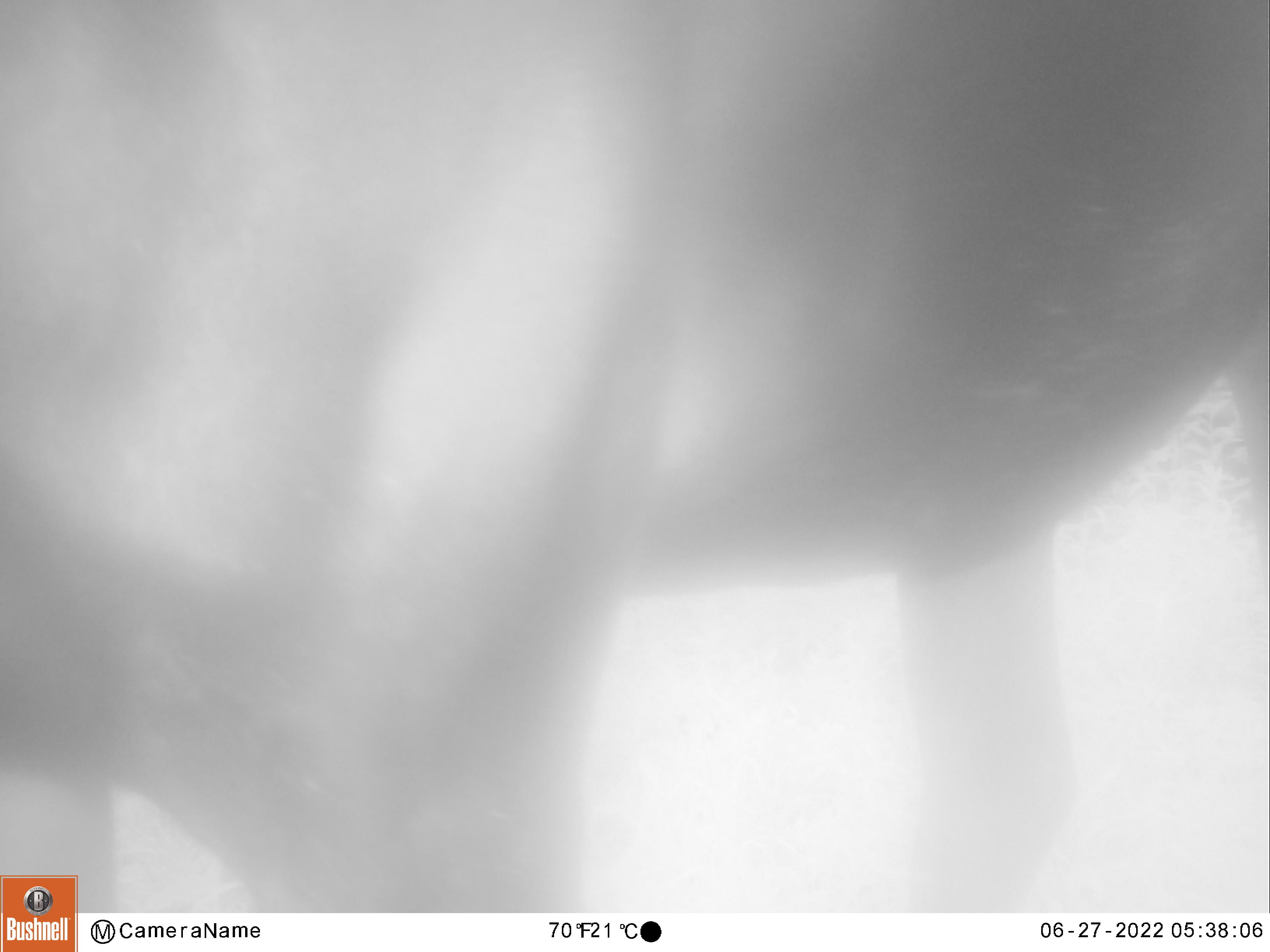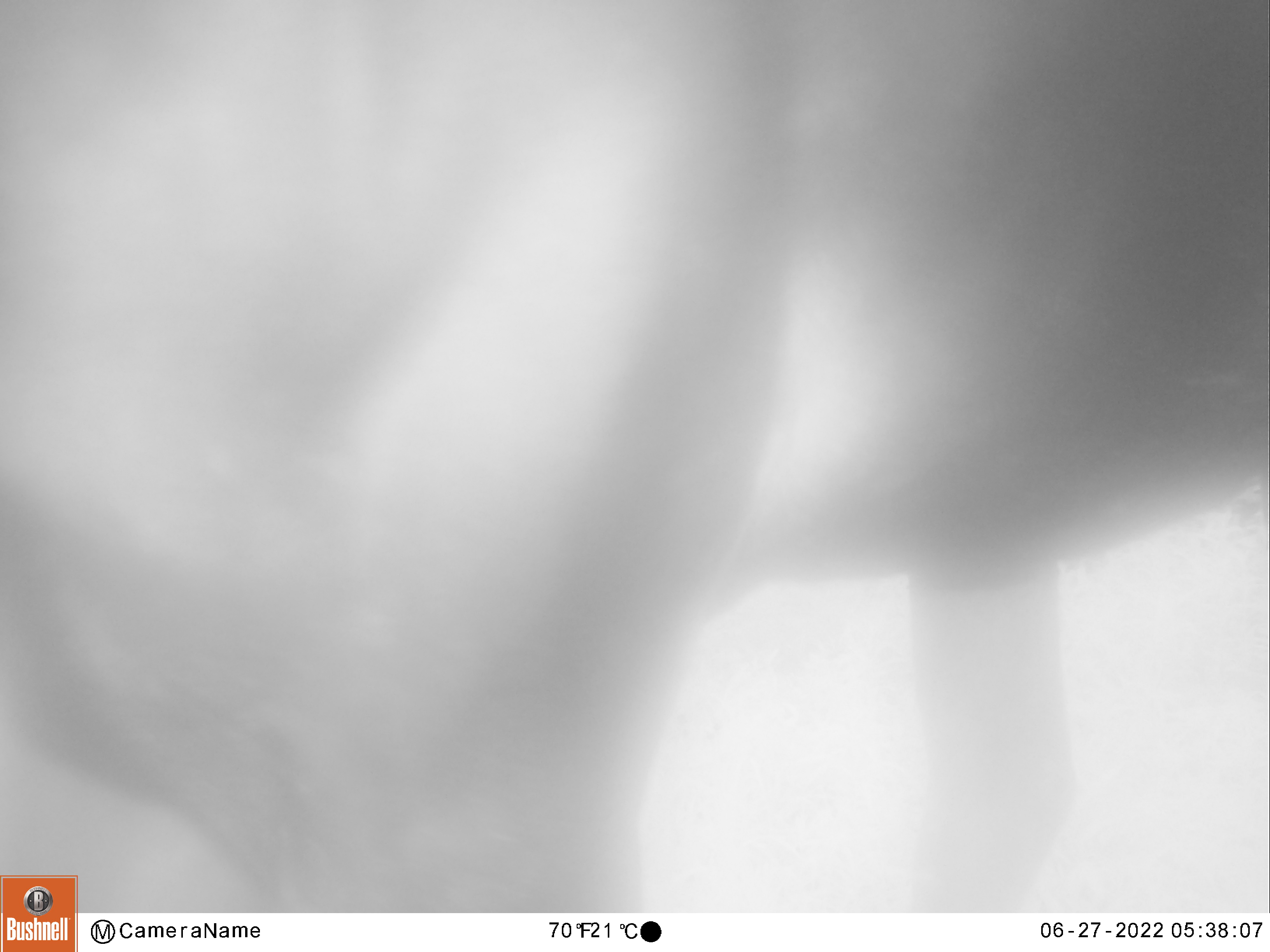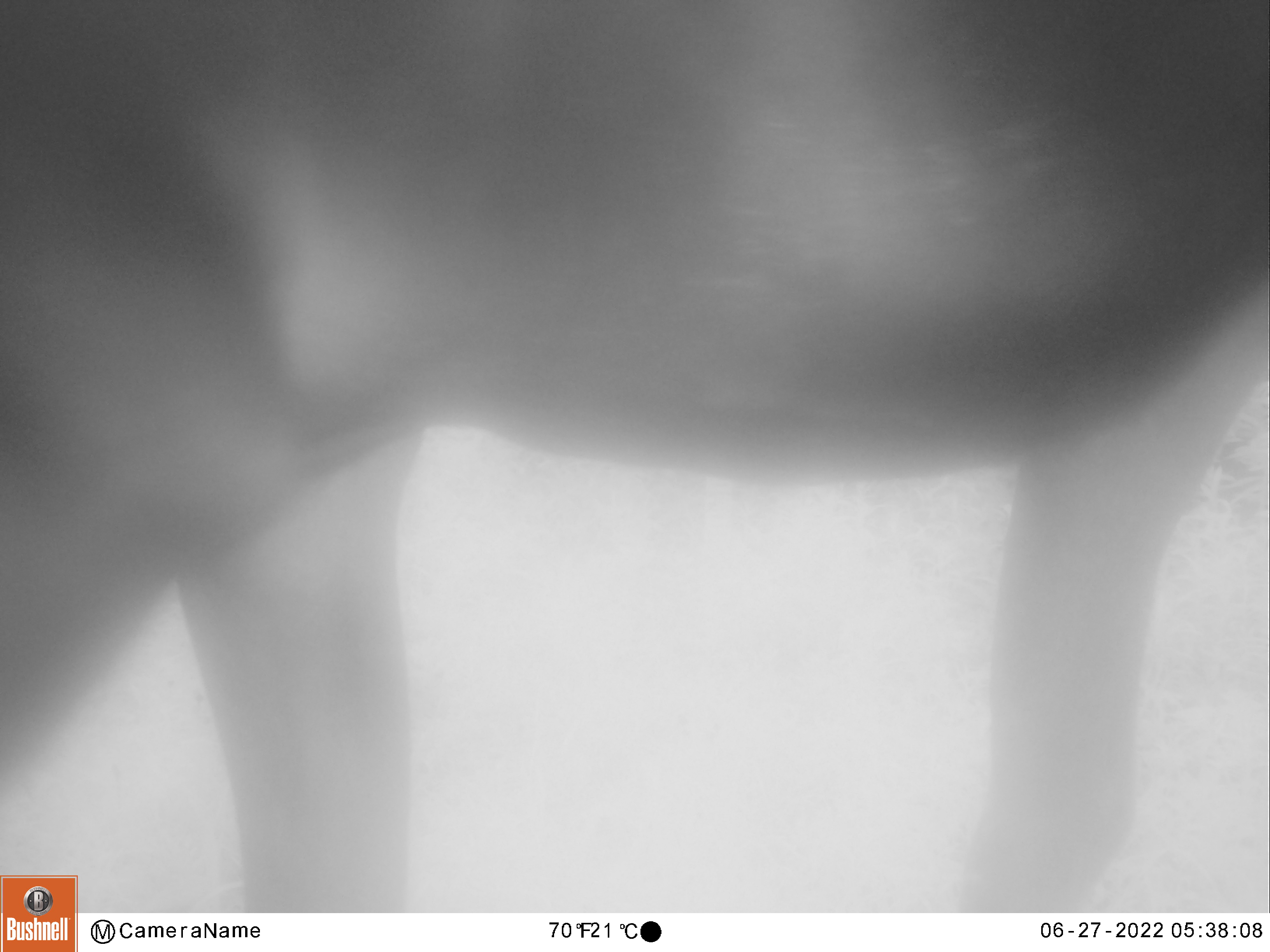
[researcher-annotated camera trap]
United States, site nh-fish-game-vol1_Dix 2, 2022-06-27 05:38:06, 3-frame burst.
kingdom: Animalia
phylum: Chordata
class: Mammalia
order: Artiodactyla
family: Cervidae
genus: Alces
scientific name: Alces alces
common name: moose